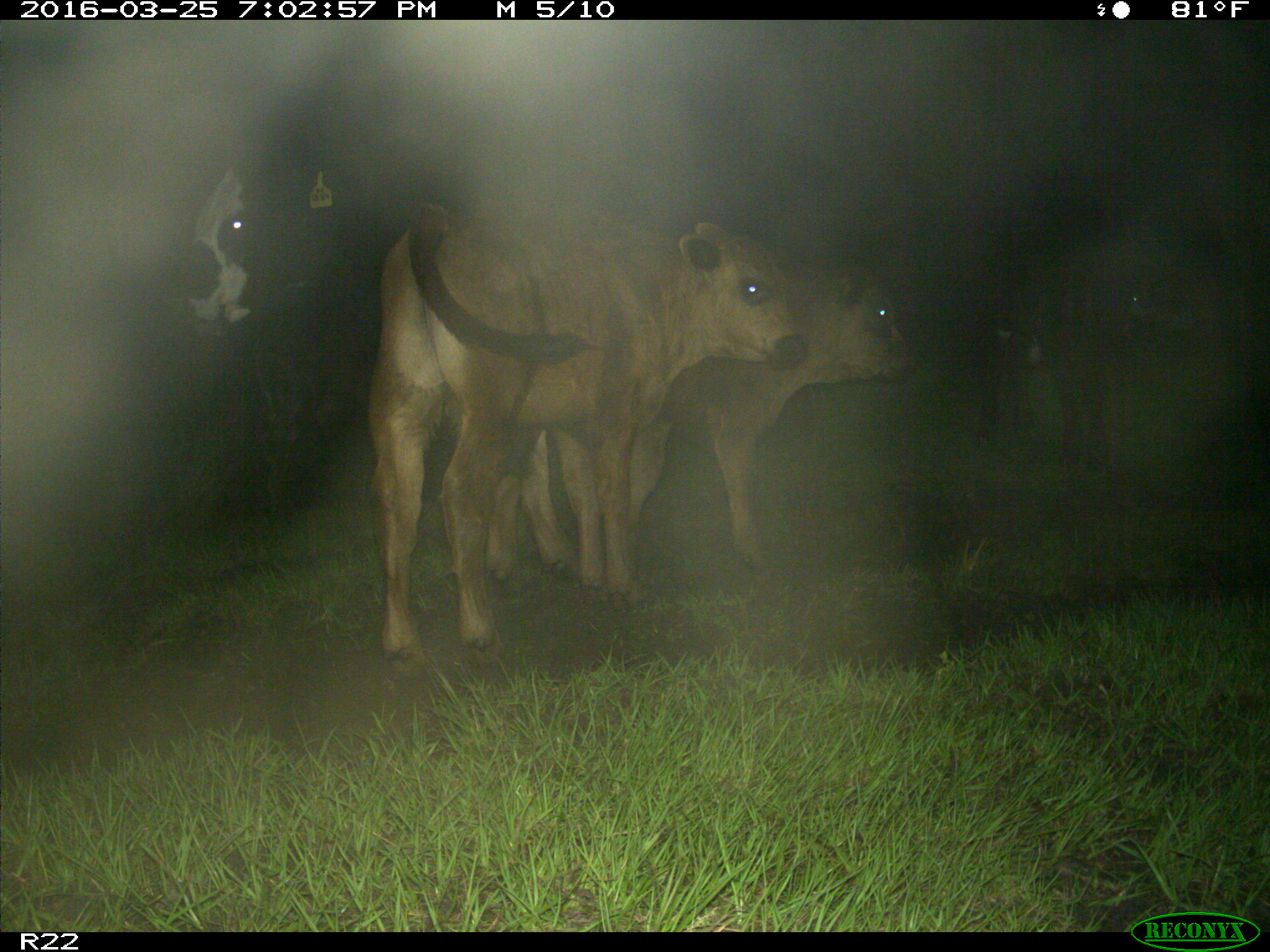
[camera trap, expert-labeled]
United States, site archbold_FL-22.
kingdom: Animalia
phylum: Chordata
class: Mammalia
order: Artiodactyla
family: Bovidae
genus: Bos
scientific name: Bos taurus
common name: domestic cow